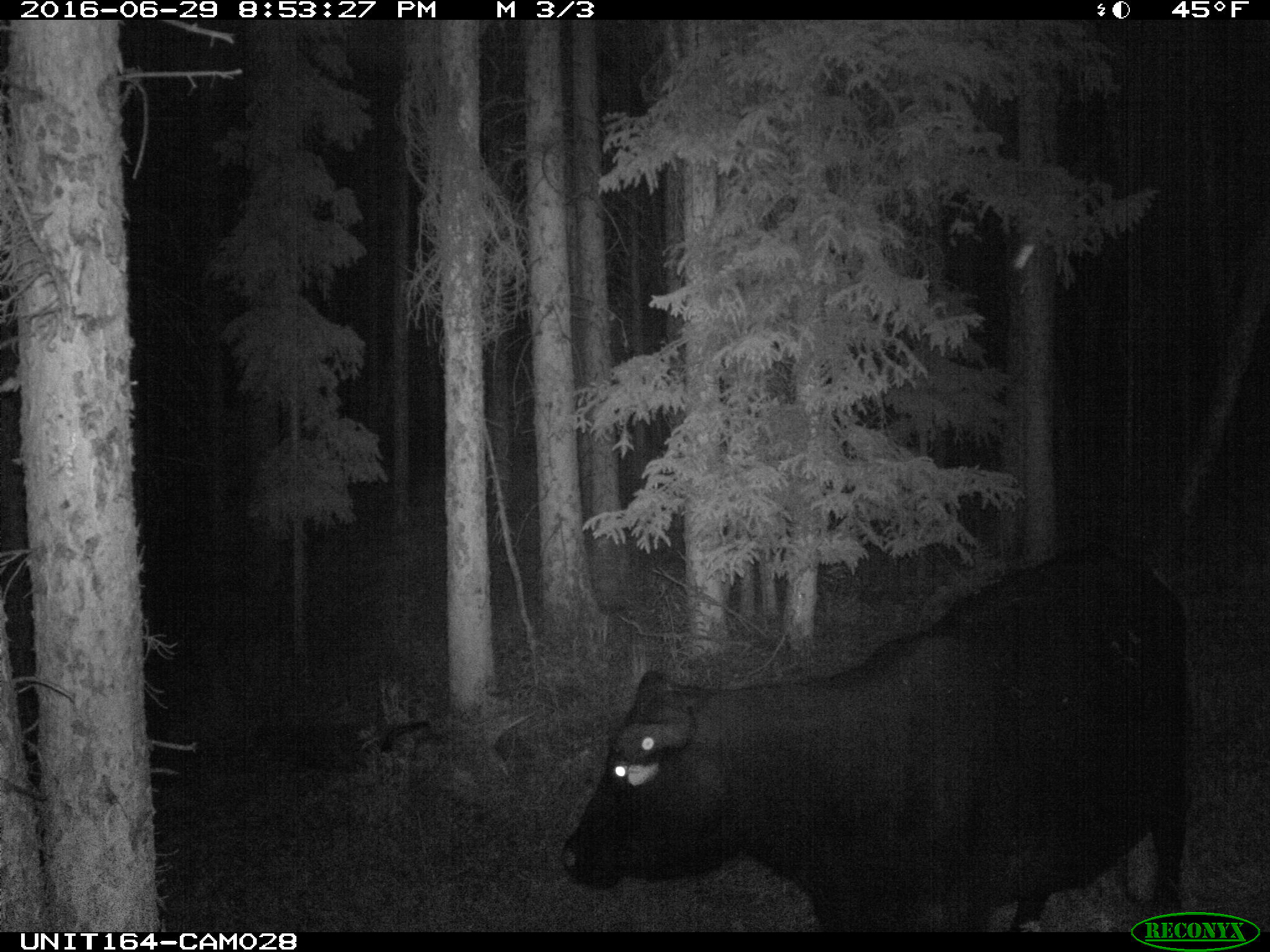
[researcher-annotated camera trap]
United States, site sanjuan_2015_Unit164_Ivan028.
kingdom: Animalia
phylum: Chordata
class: Mammalia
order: Artiodactyla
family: Bovidae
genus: Bos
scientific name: Bos taurus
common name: domestic cow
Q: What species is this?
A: Bos taurus (domestic cow).